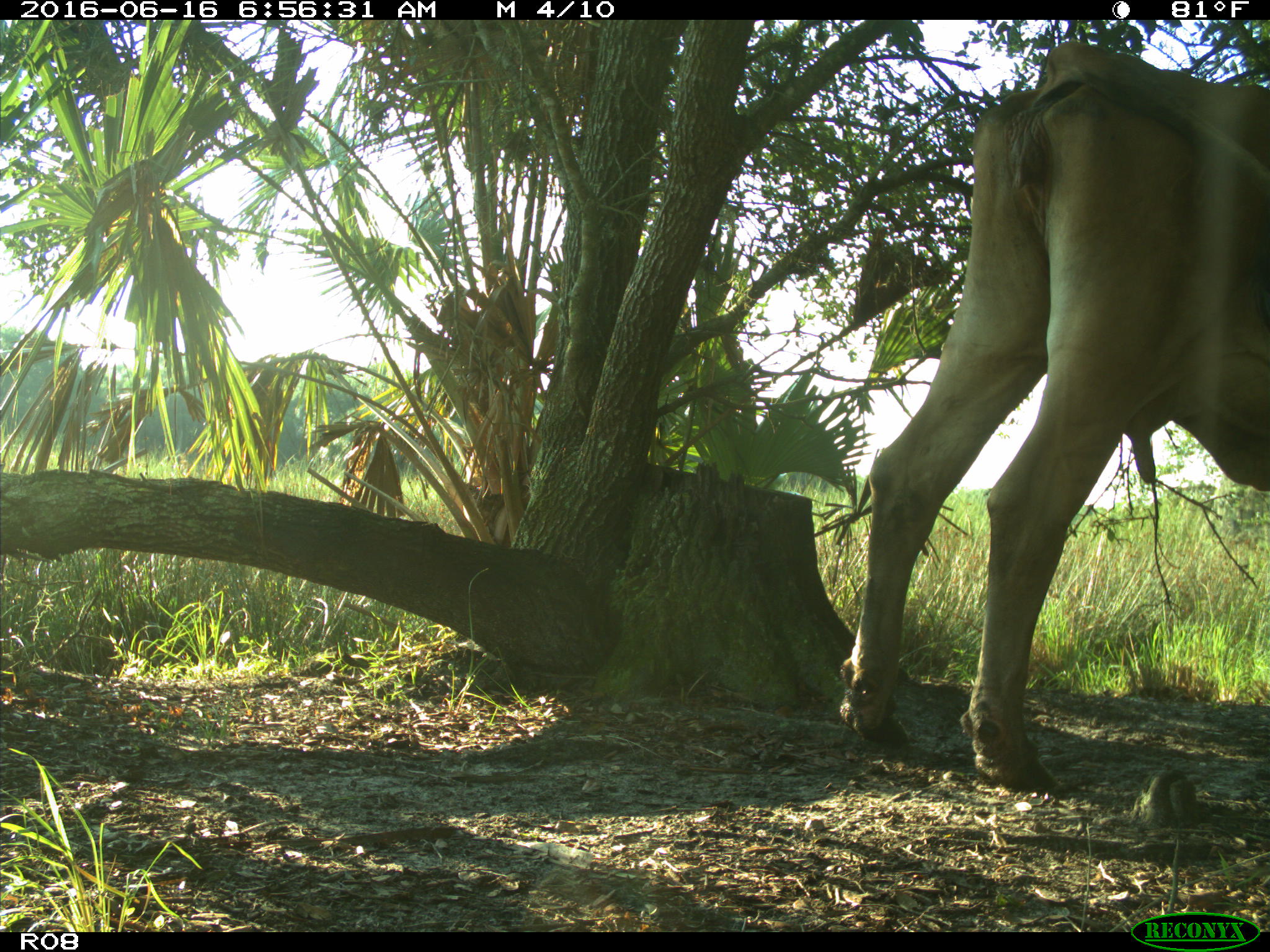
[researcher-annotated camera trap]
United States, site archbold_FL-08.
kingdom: Animalia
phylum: Chordata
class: Mammalia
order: Artiodactyla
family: Bovidae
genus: Bos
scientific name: Bos taurus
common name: domestic cow